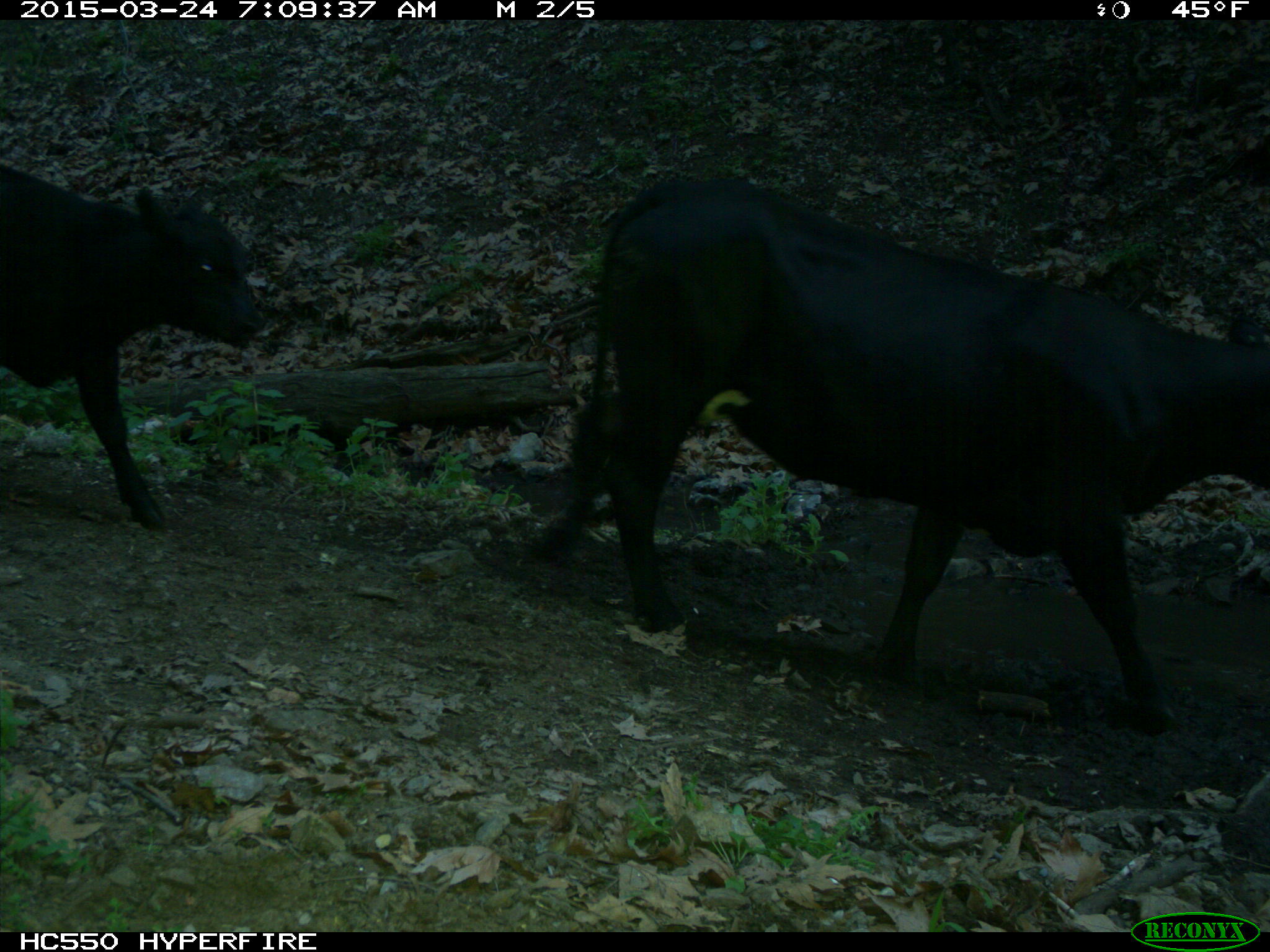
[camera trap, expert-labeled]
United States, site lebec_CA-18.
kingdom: Animalia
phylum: Chordata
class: Mammalia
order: Artiodactyla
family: Bovidae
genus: Bos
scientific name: Bos taurus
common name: domestic cow